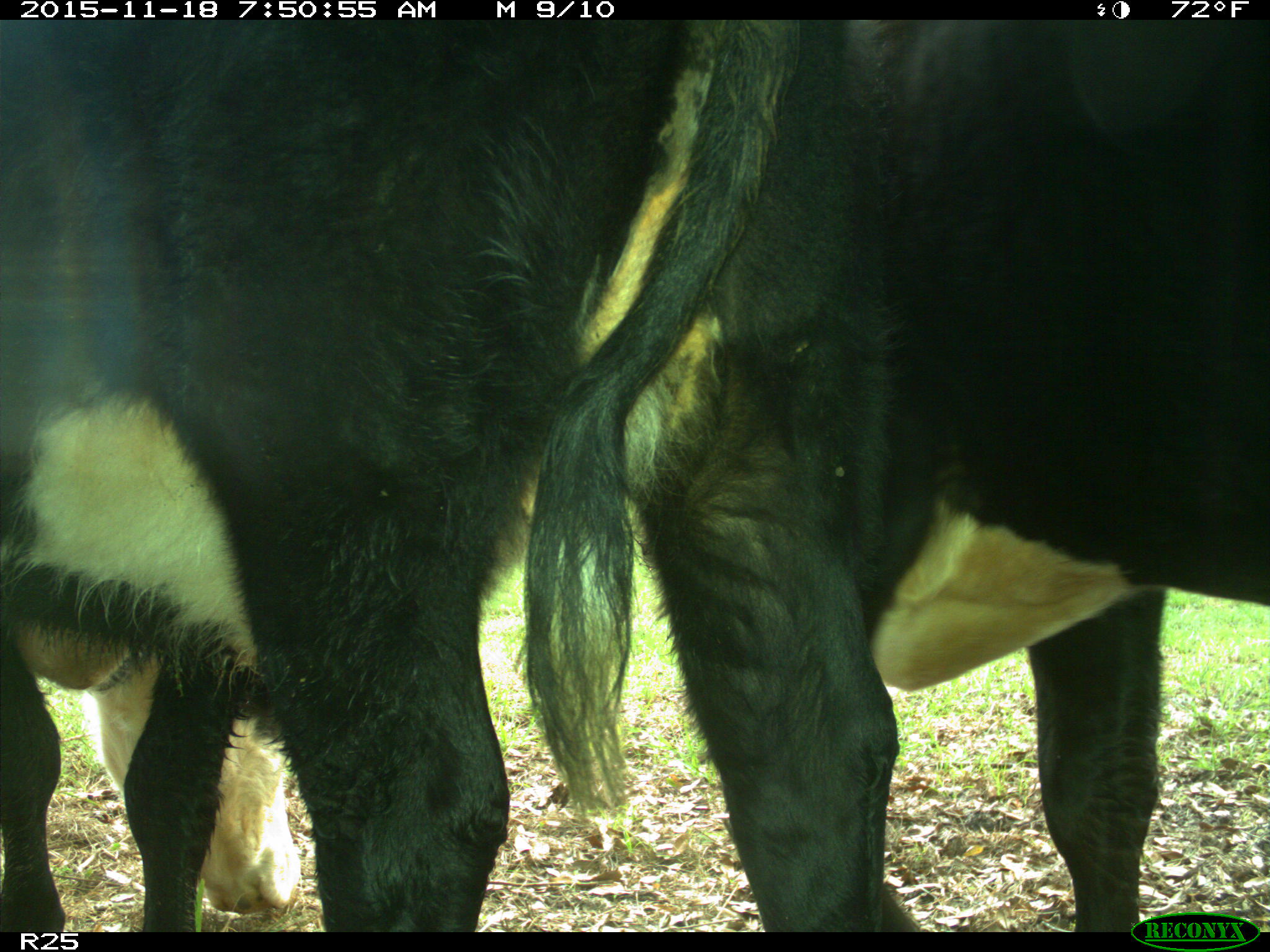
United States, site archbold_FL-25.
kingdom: Animalia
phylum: Chordata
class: Mammalia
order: Artiodactyla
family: Bovidae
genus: Bos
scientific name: Bos taurus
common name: domestic cow